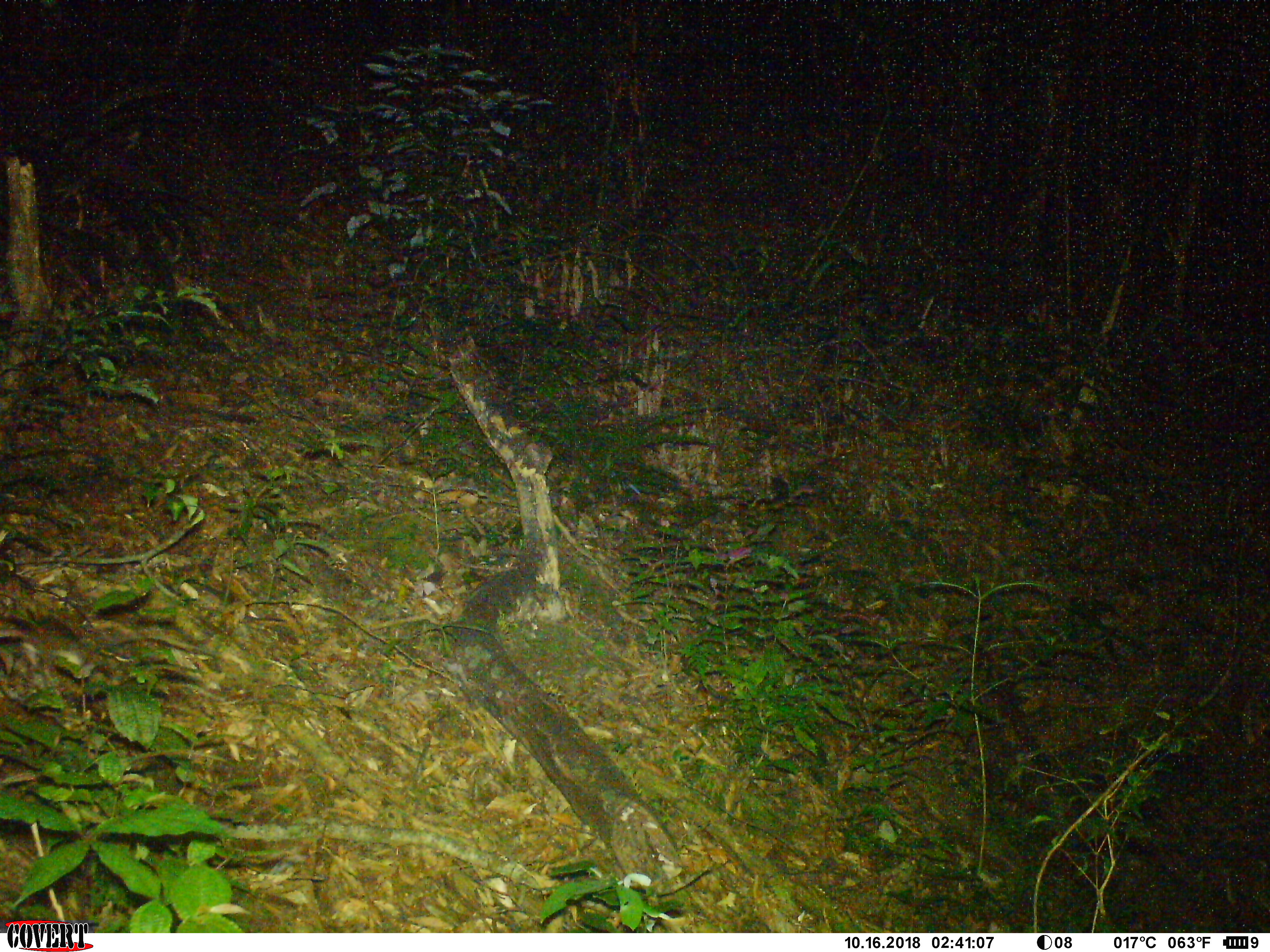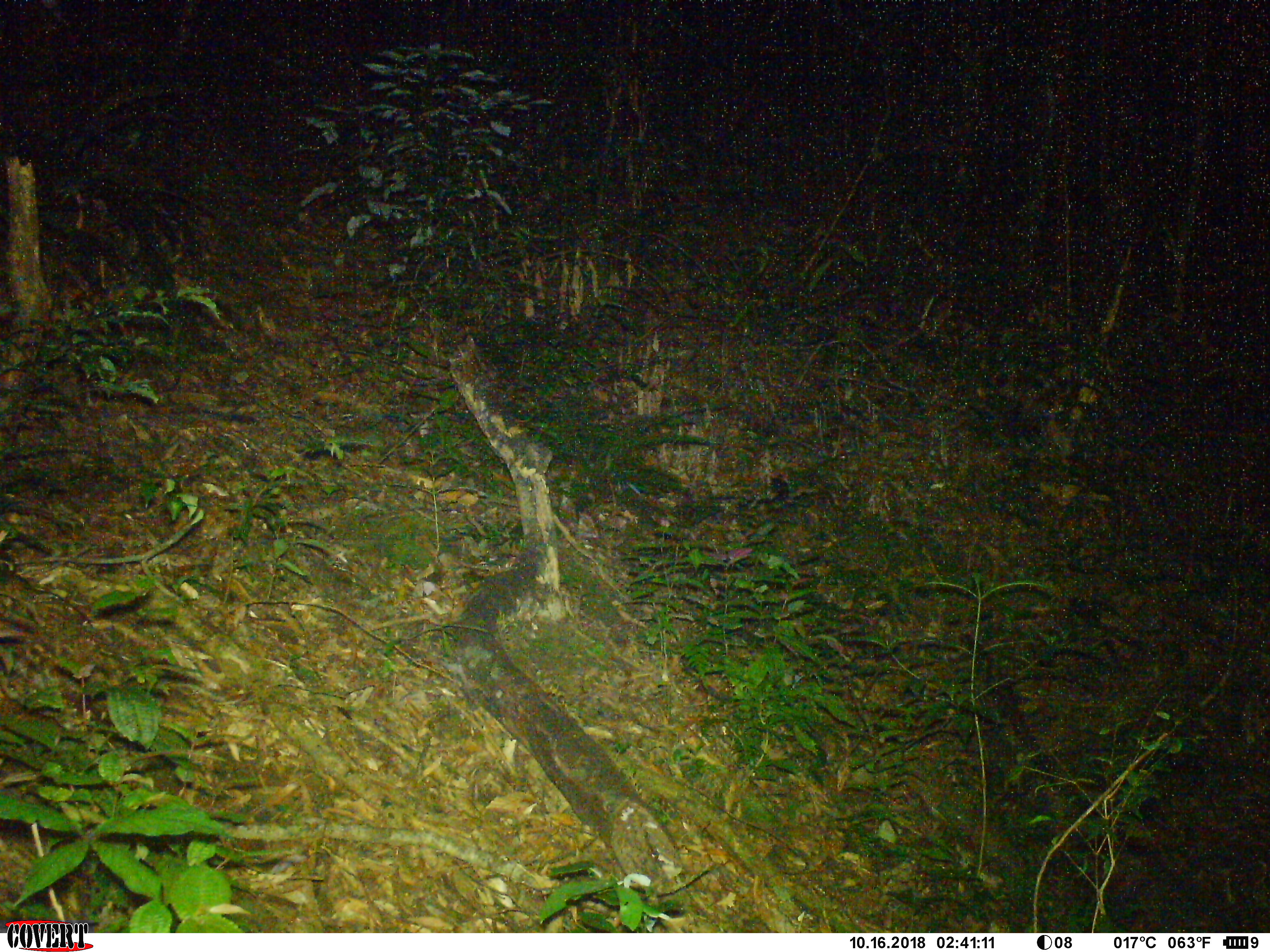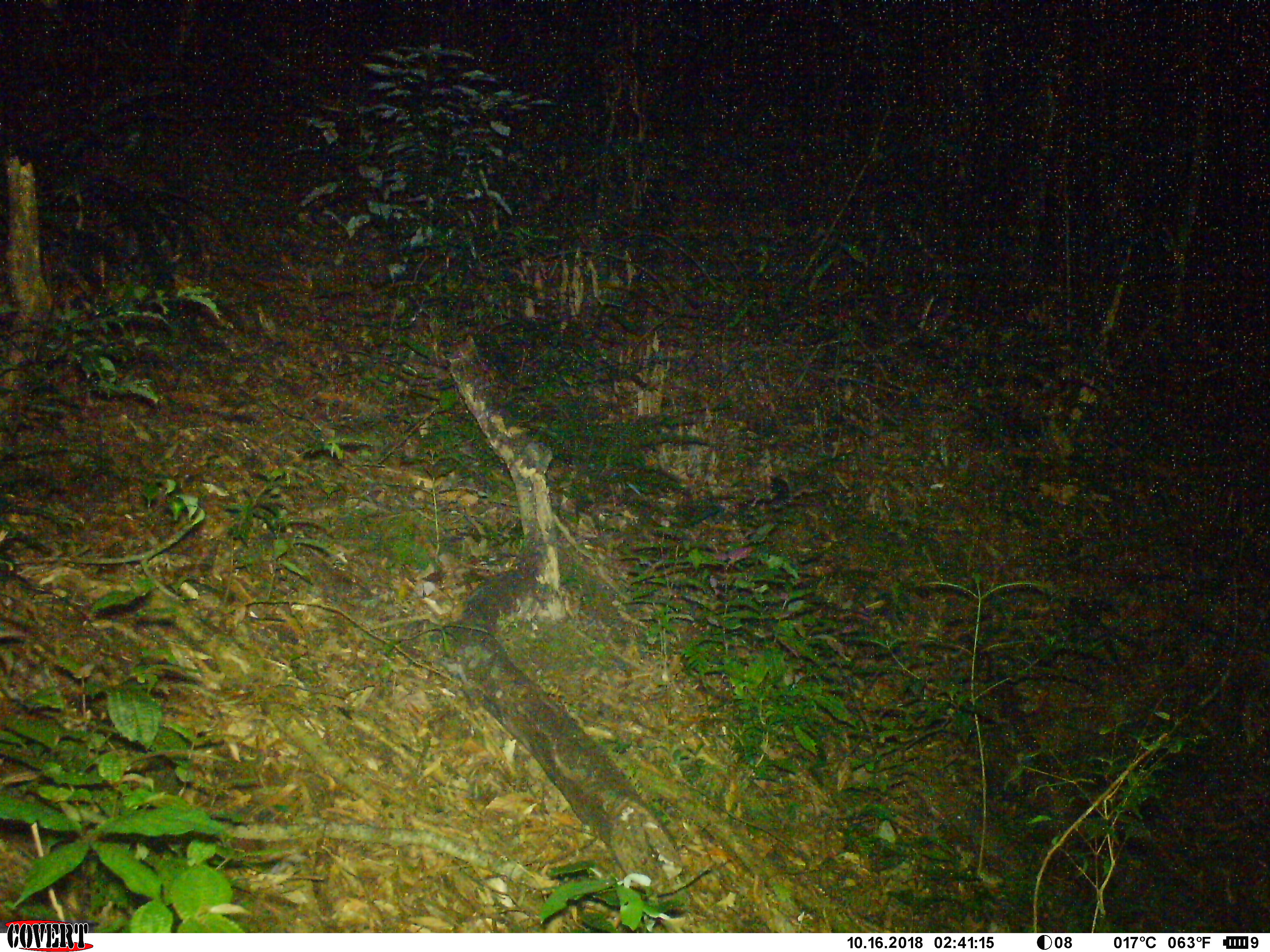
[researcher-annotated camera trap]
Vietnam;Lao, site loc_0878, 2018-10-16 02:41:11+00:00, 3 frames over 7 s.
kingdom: Animalia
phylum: Chordata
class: Mammalia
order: Rodentia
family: Muridae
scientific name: Muridae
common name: old-world mice and rats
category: unidentified murid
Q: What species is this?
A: Unidentified murid (old-world mice and rats) (Muridae).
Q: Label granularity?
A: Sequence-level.